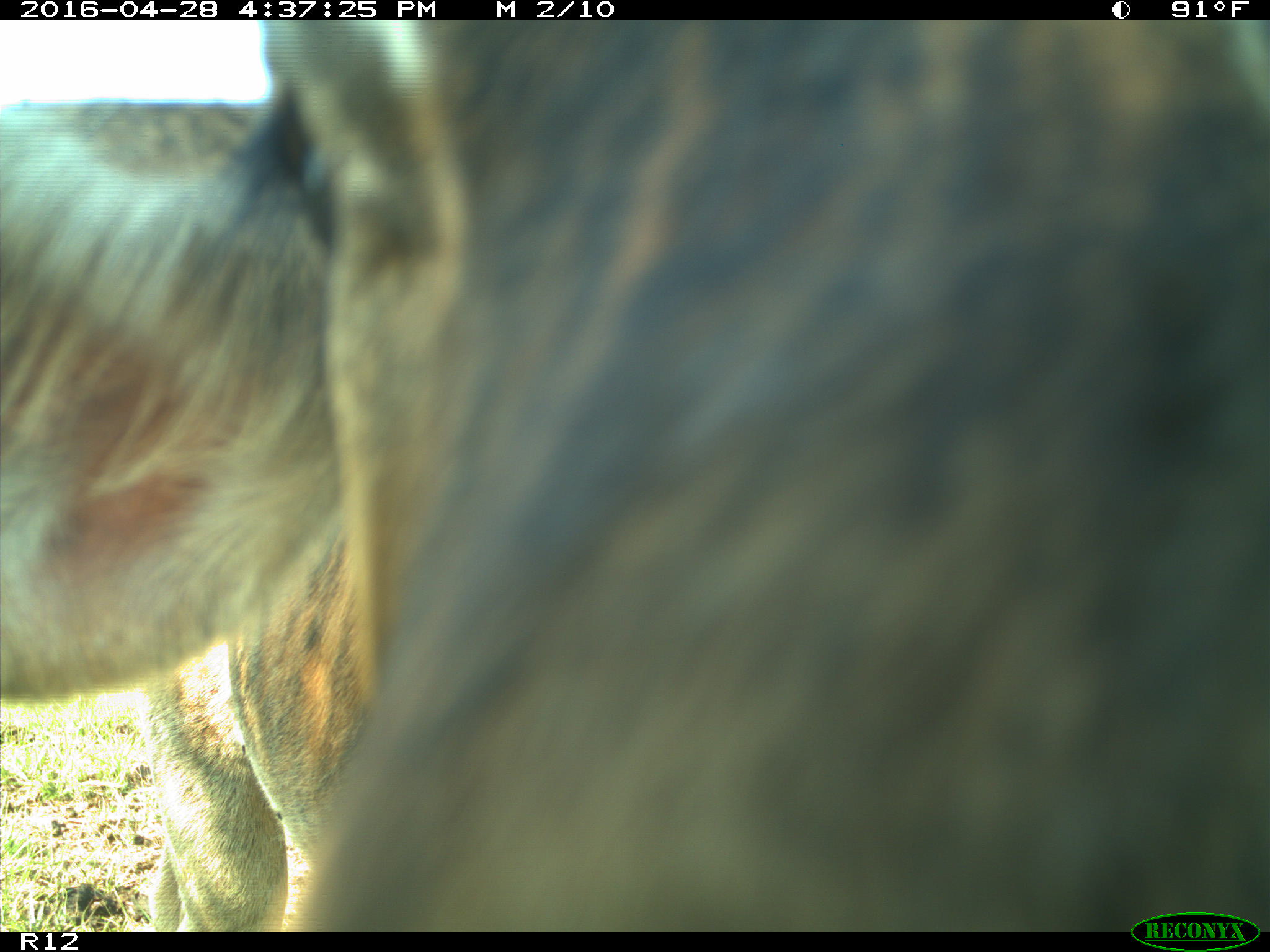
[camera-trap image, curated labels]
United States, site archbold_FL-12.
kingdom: Animalia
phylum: Chordata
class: Mammalia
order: Artiodactyla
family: Bovidae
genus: Bos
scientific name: Bos taurus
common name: domestic cow